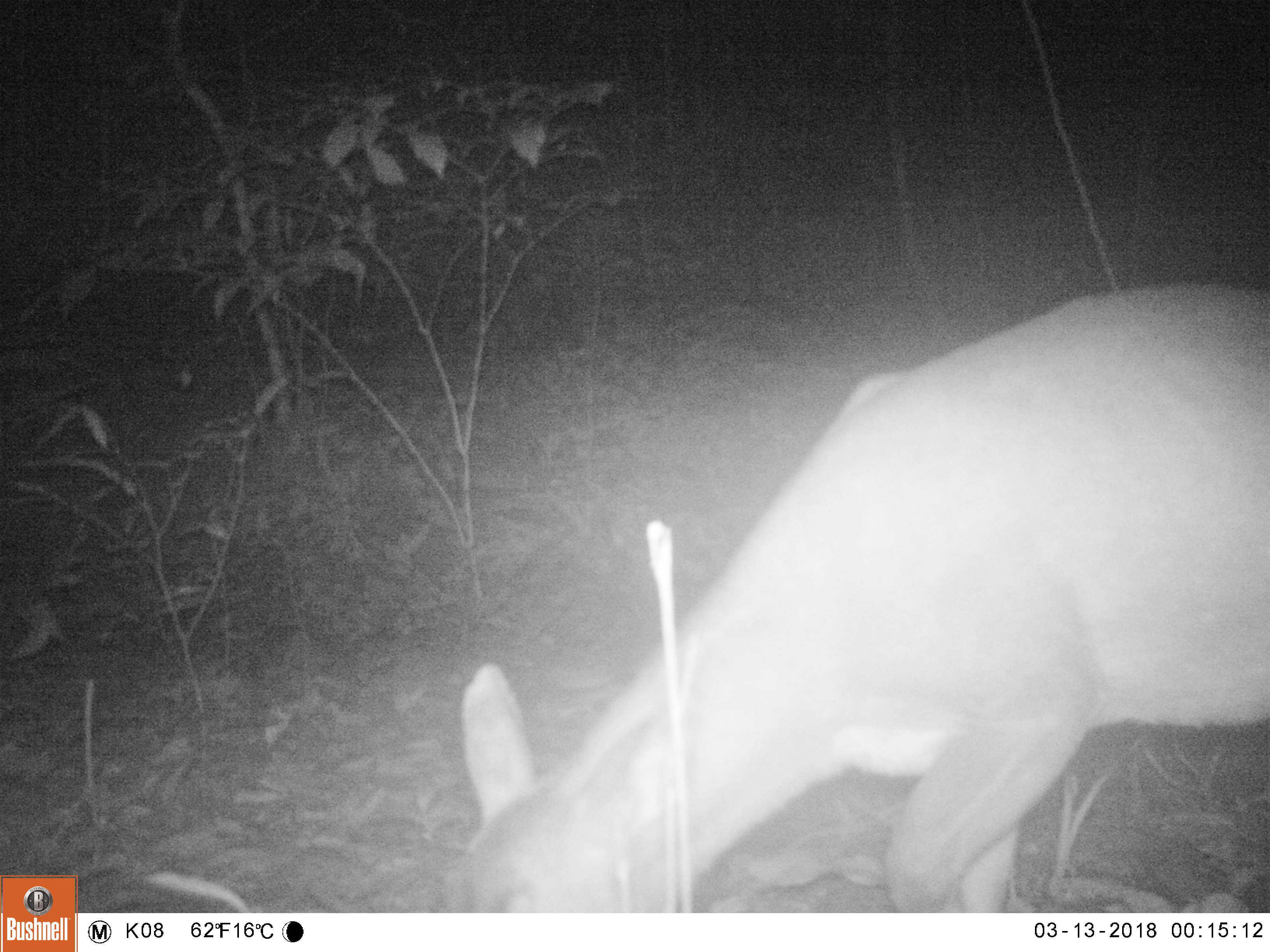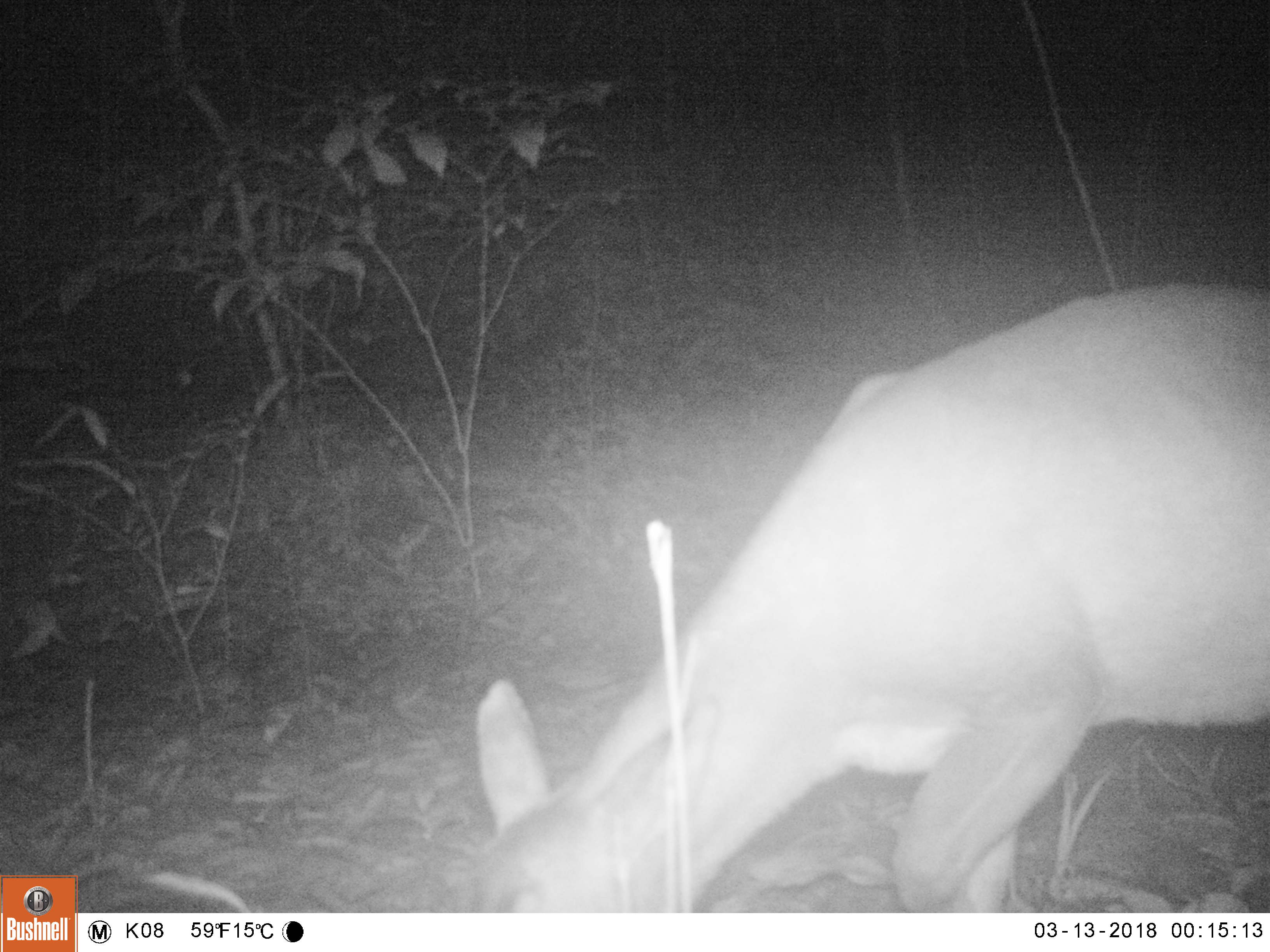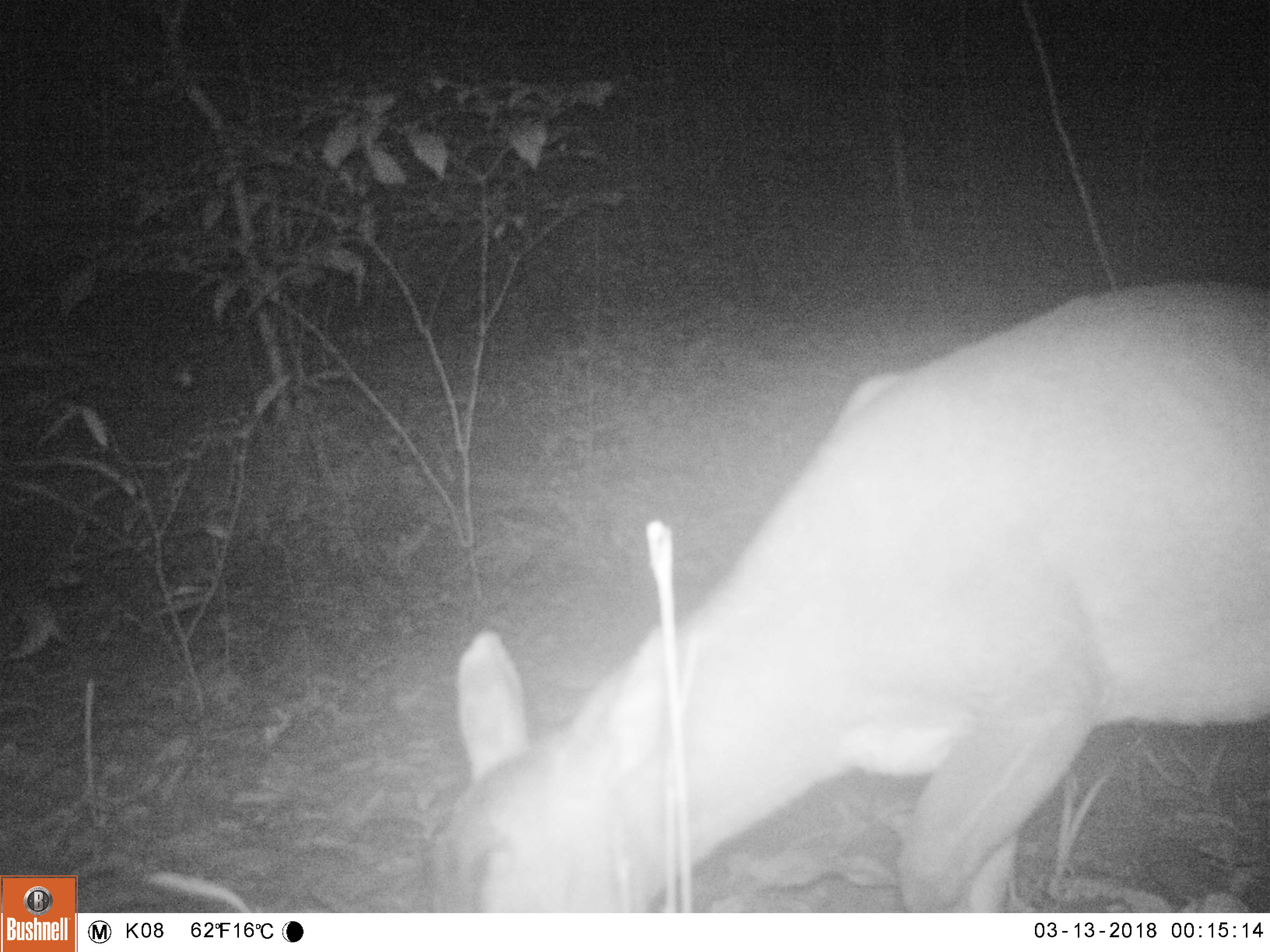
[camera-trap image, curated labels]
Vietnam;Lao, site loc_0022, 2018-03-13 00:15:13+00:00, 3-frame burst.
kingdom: Animalia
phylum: Chordata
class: Mammalia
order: Artiodactyla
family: Cervidae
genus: Muntiacus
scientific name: Muntiacus vuquangensis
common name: large-antlered muntjac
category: large antlered muntjac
Large antlered muntjac (large-antlered muntjac) (Muntiacus vuquangensis). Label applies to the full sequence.